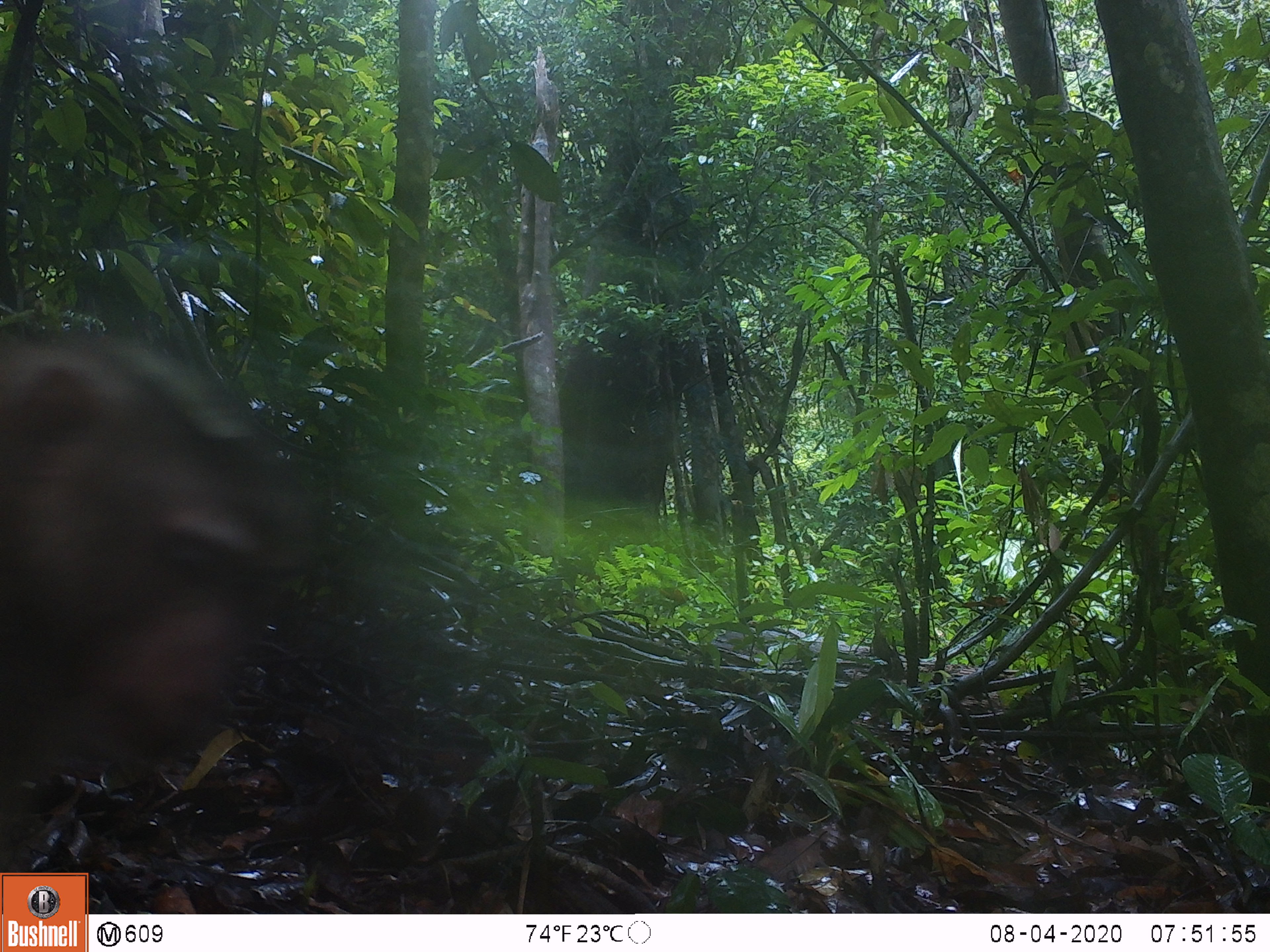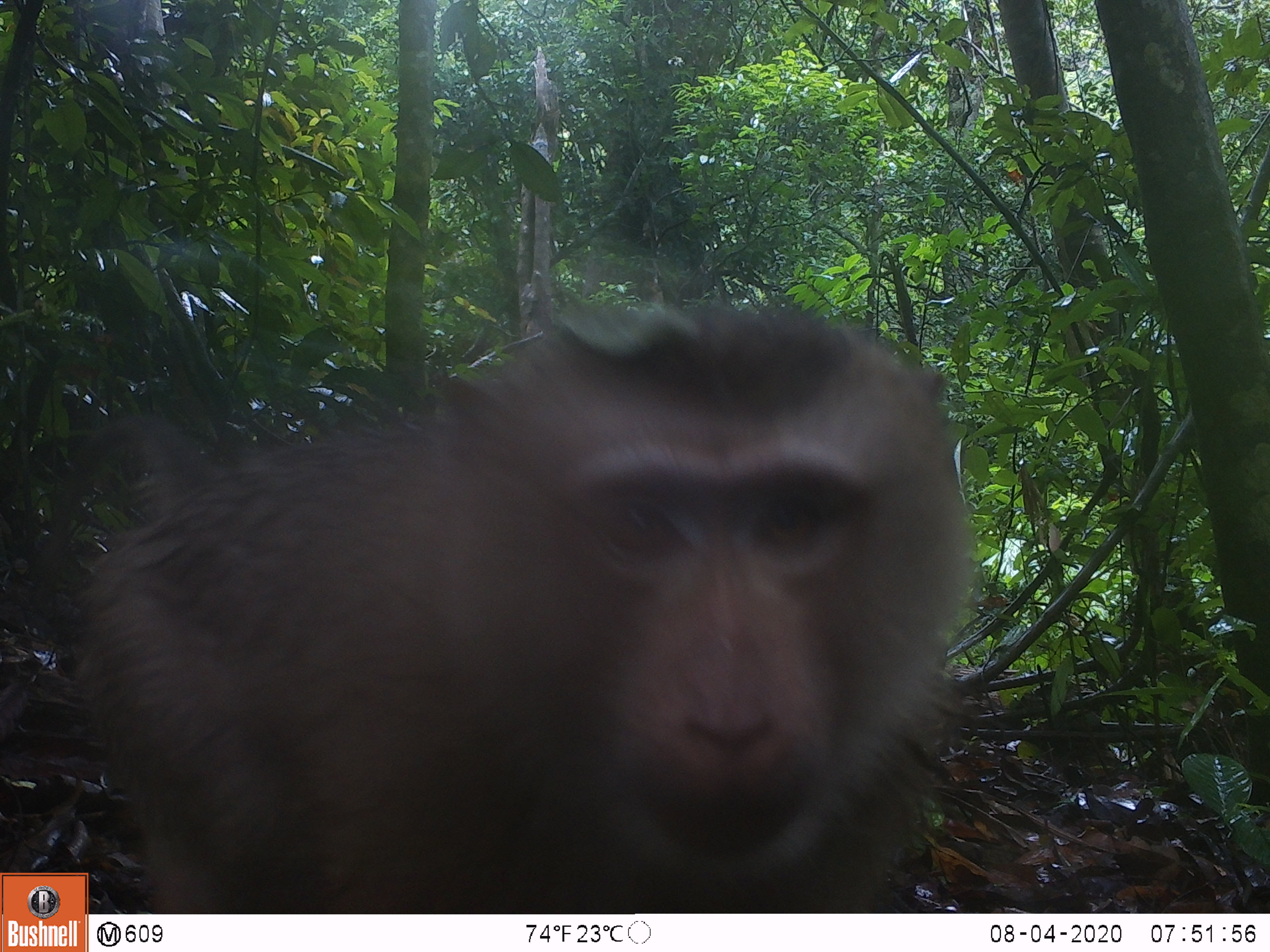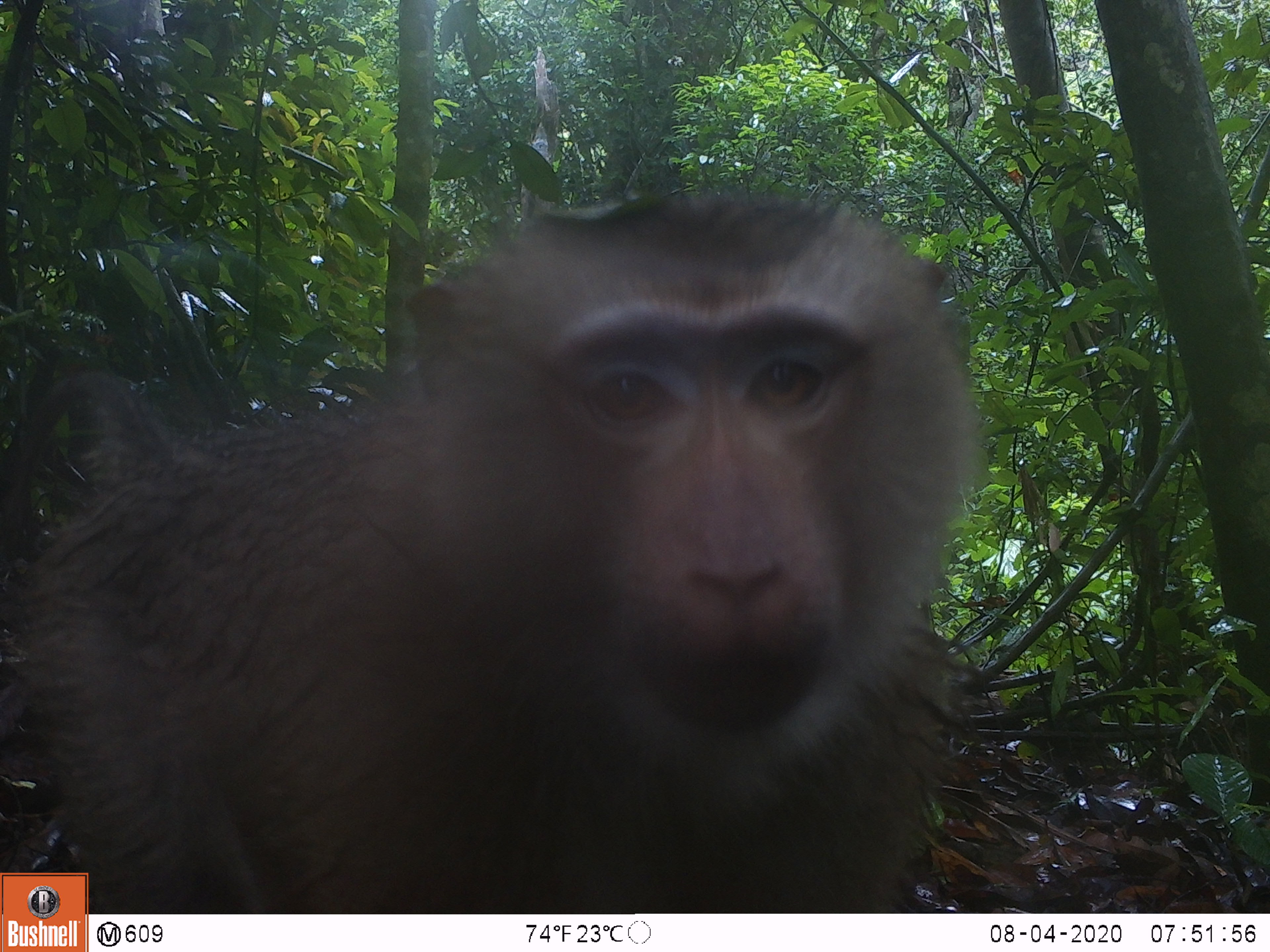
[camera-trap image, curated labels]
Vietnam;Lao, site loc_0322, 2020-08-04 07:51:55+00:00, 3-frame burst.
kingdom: Animalia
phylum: Chordata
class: Mammalia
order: Primates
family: Cercopithecidae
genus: Macaca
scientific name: Macaca nemestrina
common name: pig-tailed macaque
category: pig tailed macaque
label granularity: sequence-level